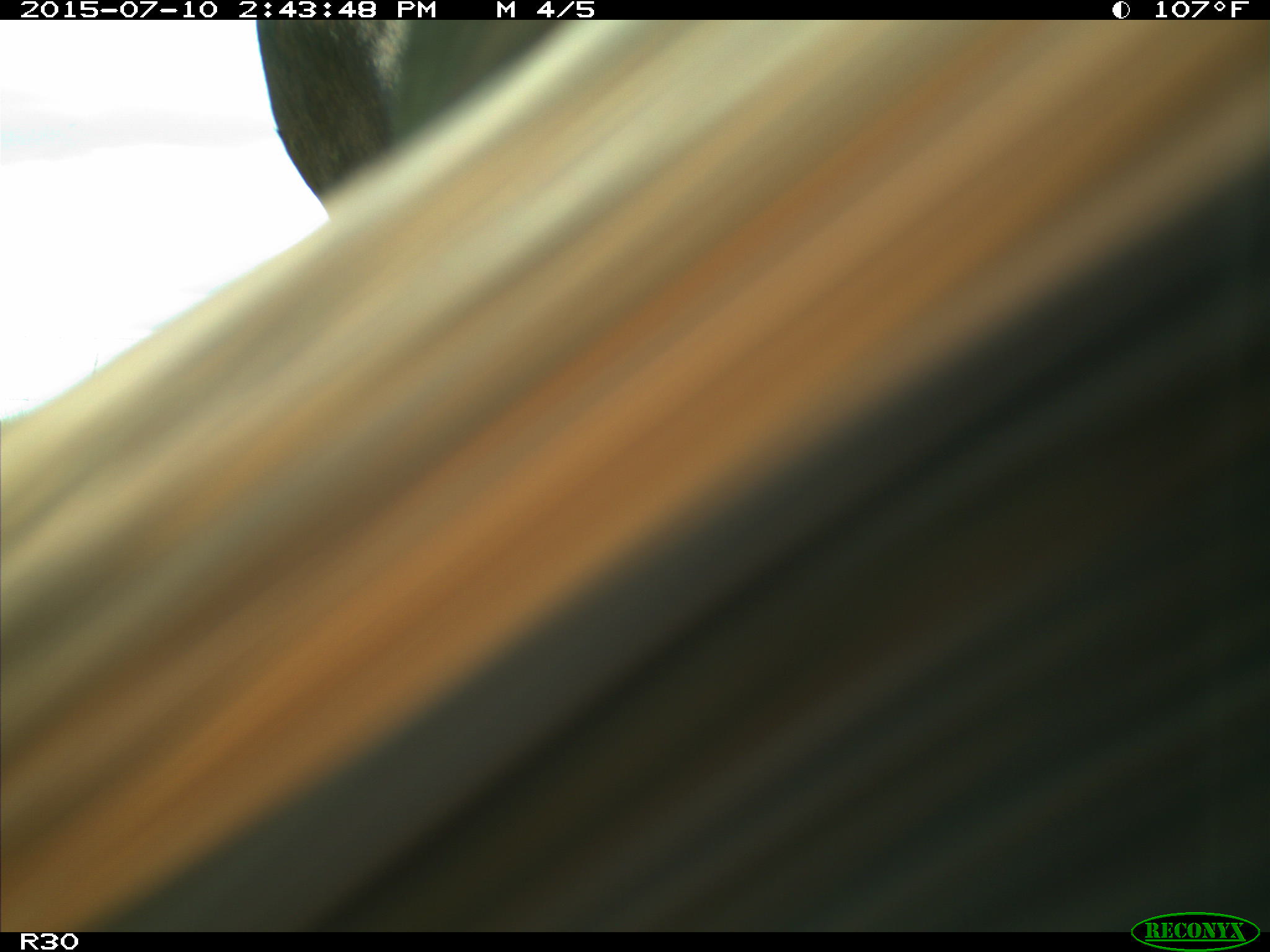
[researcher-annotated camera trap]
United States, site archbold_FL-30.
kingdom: Animalia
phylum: Chordata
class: Mammalia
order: Artiodactyla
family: Bovidae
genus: Bos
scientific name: Bos taurus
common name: domestic cow